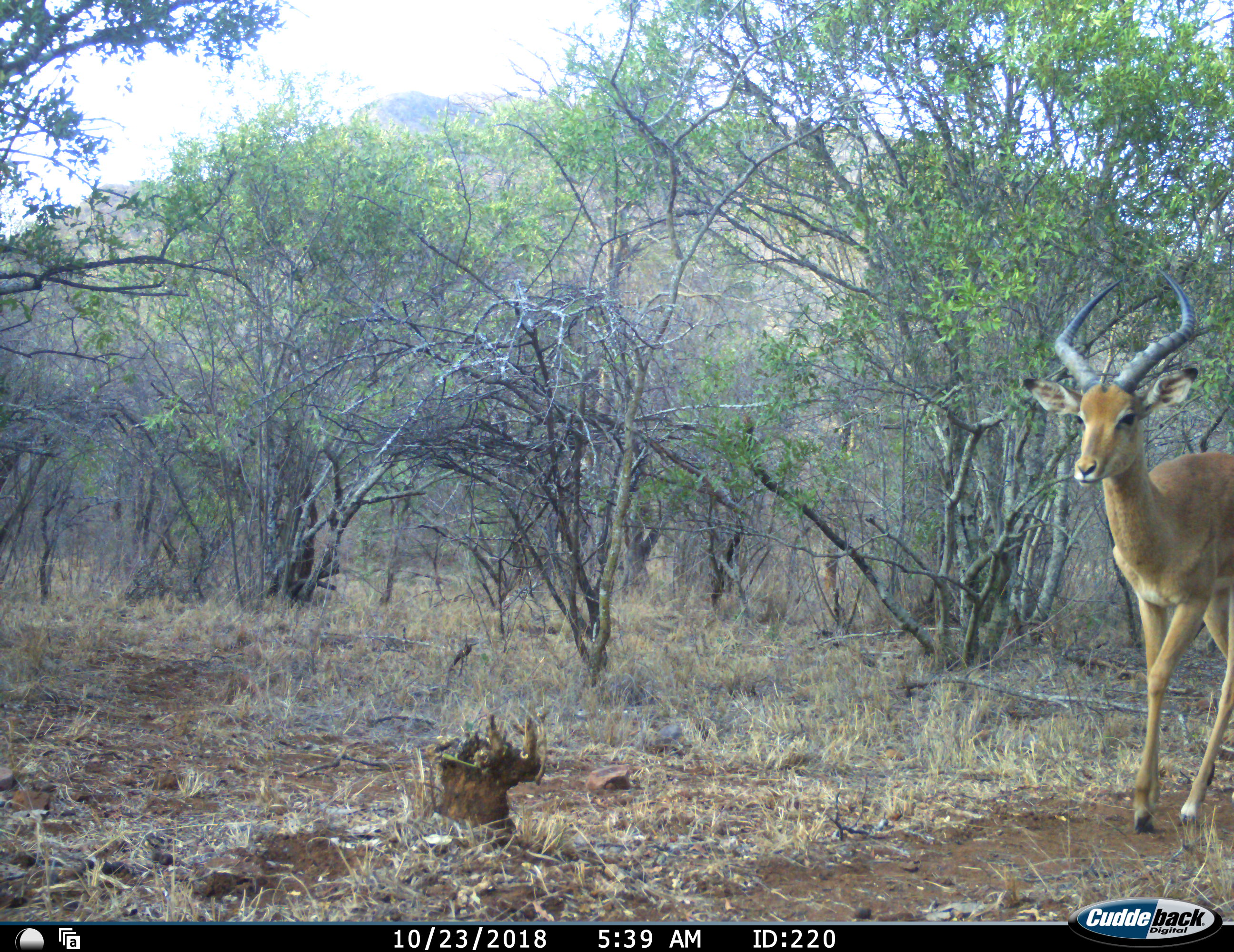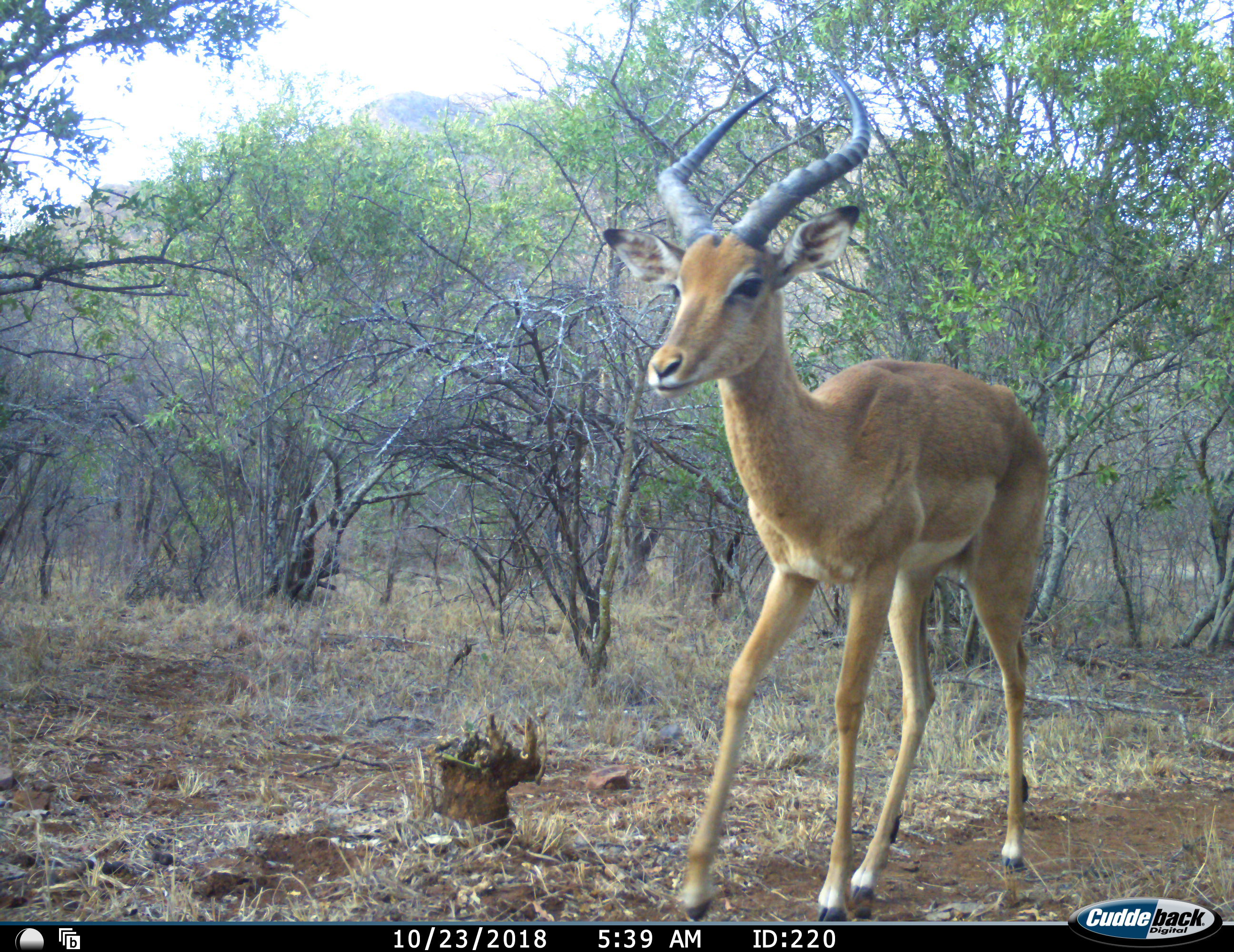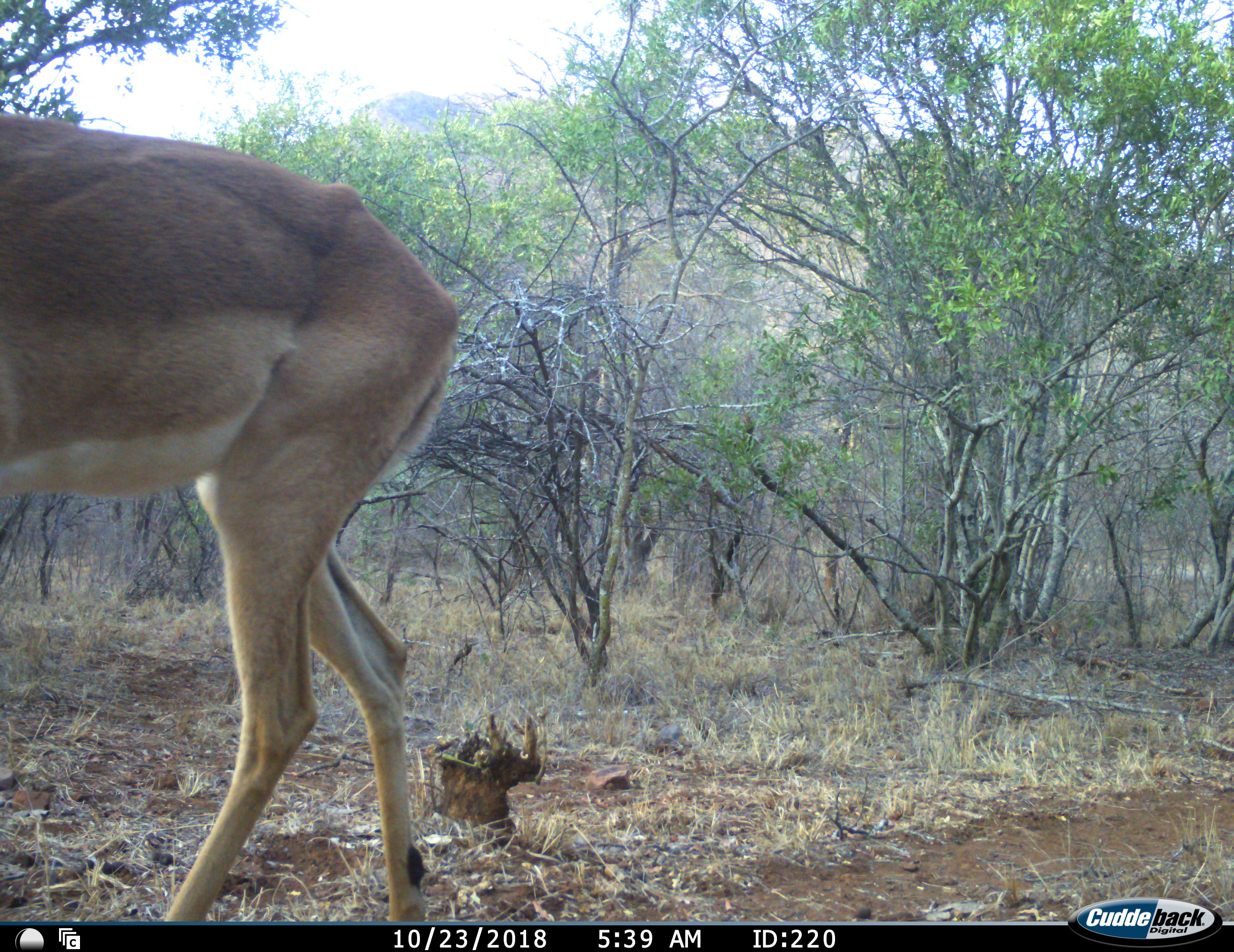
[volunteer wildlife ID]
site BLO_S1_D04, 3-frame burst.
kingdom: Animalia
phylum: Chordata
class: Mammalia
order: Artiodactyla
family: Bovidae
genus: Aepyceros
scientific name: Aepyceros melampus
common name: impala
Impala (Aepyceros melampus), count 1. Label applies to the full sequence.